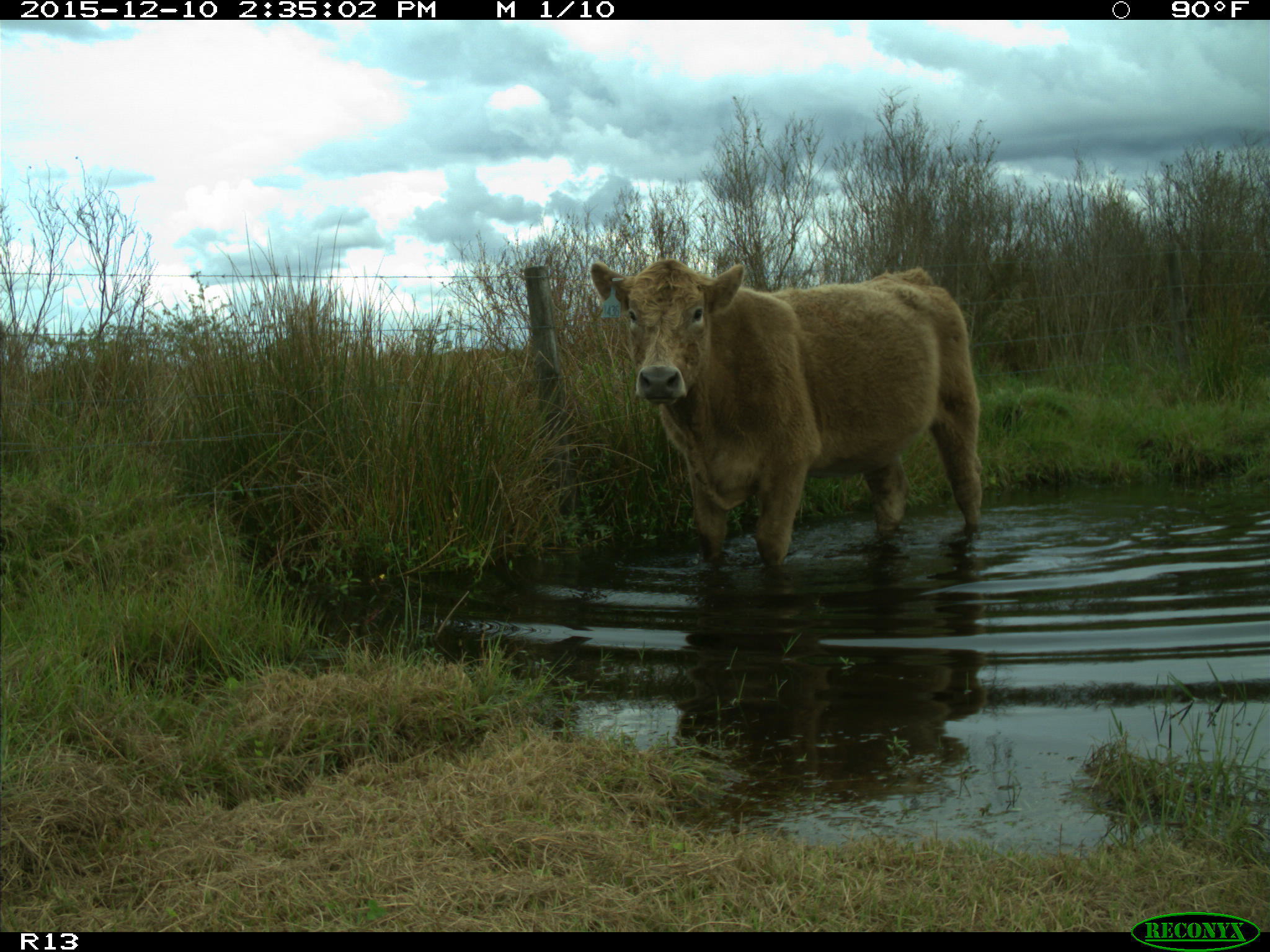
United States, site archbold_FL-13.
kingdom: Animalia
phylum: Chordata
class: Mammalia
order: Artiodactyla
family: Bovidae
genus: Bos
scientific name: Bos taurus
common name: domestic cow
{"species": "Bos taurus (domestic cow)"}